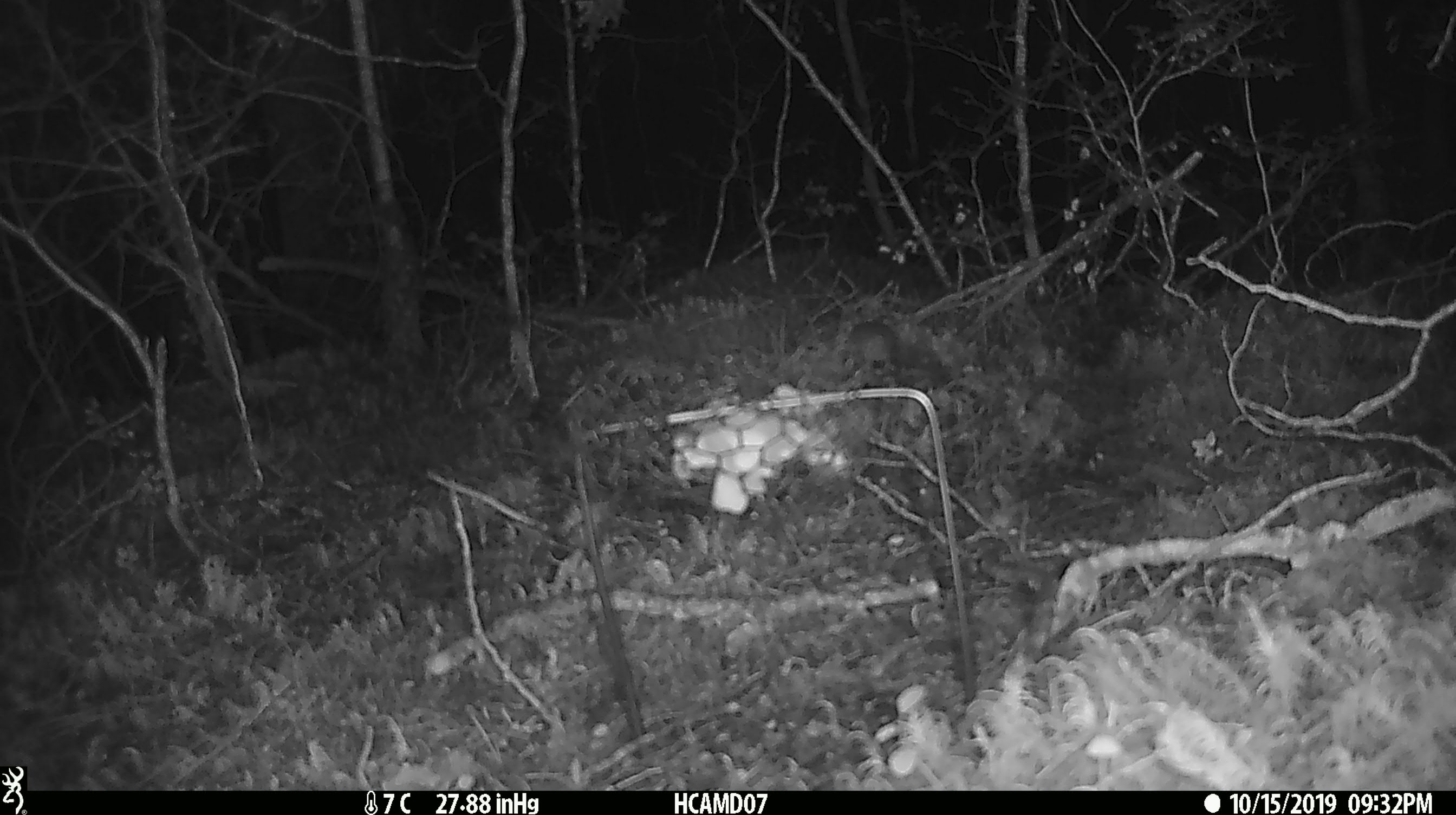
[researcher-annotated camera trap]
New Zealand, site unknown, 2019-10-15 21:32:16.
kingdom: Animalia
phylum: Chordata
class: Mammalia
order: Rodentia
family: Muridae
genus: Mus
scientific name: Mus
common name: mouse